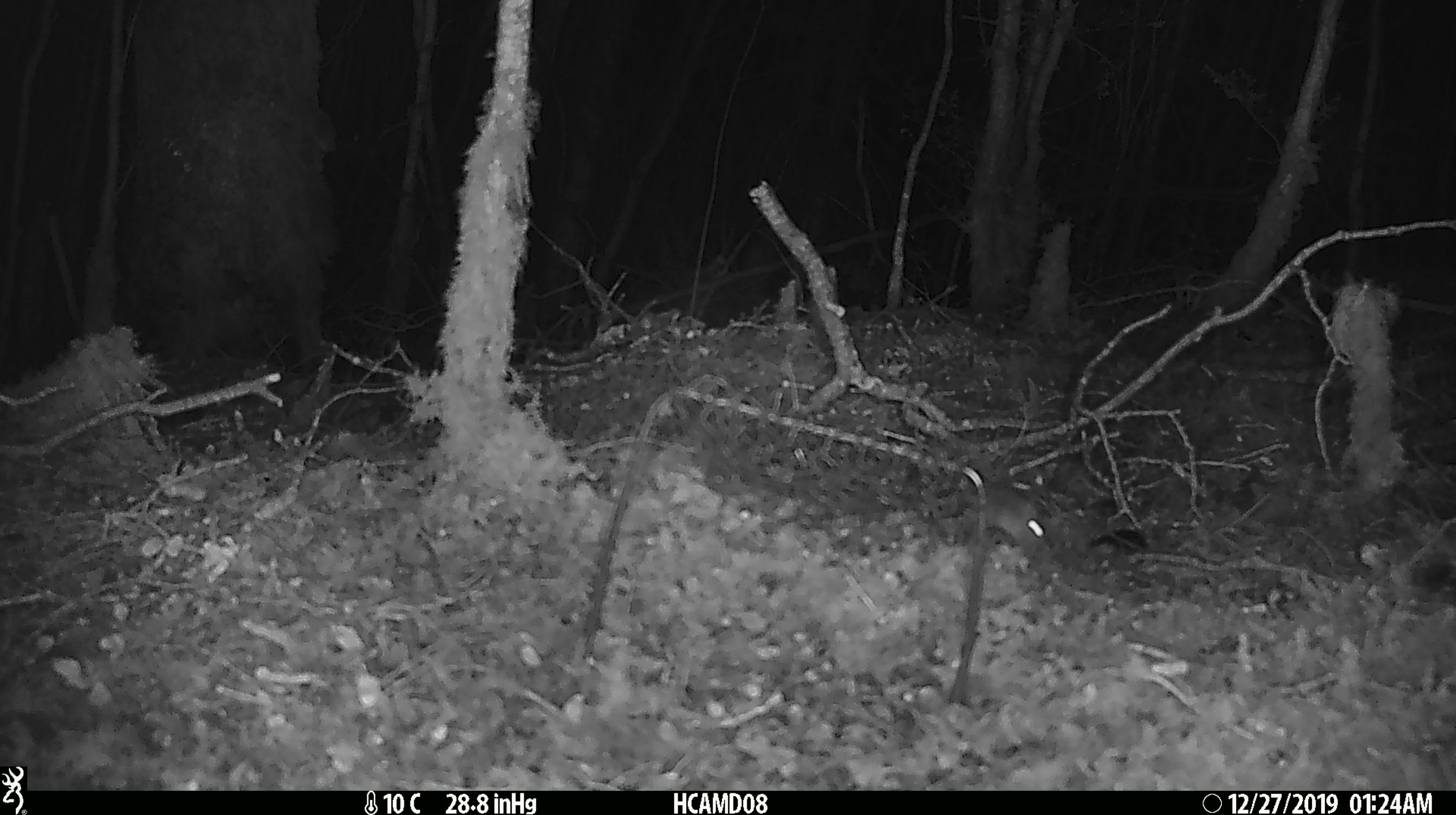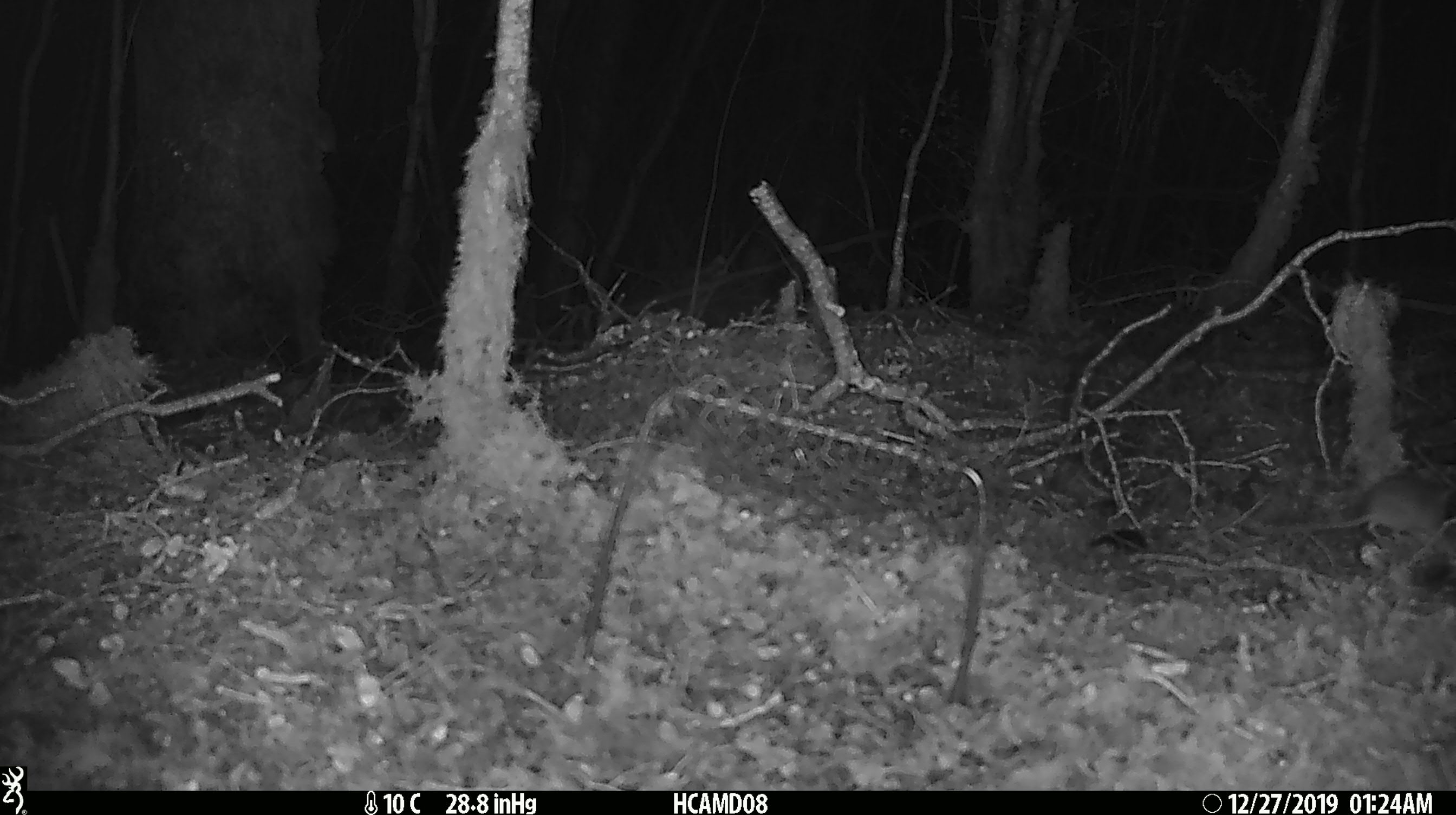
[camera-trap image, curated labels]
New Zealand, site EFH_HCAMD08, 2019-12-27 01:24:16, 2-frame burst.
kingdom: Animalia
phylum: Chordata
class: Mammalia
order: Rodentia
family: Muridae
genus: Mus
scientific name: Mus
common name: mouse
Mouse (Mus).